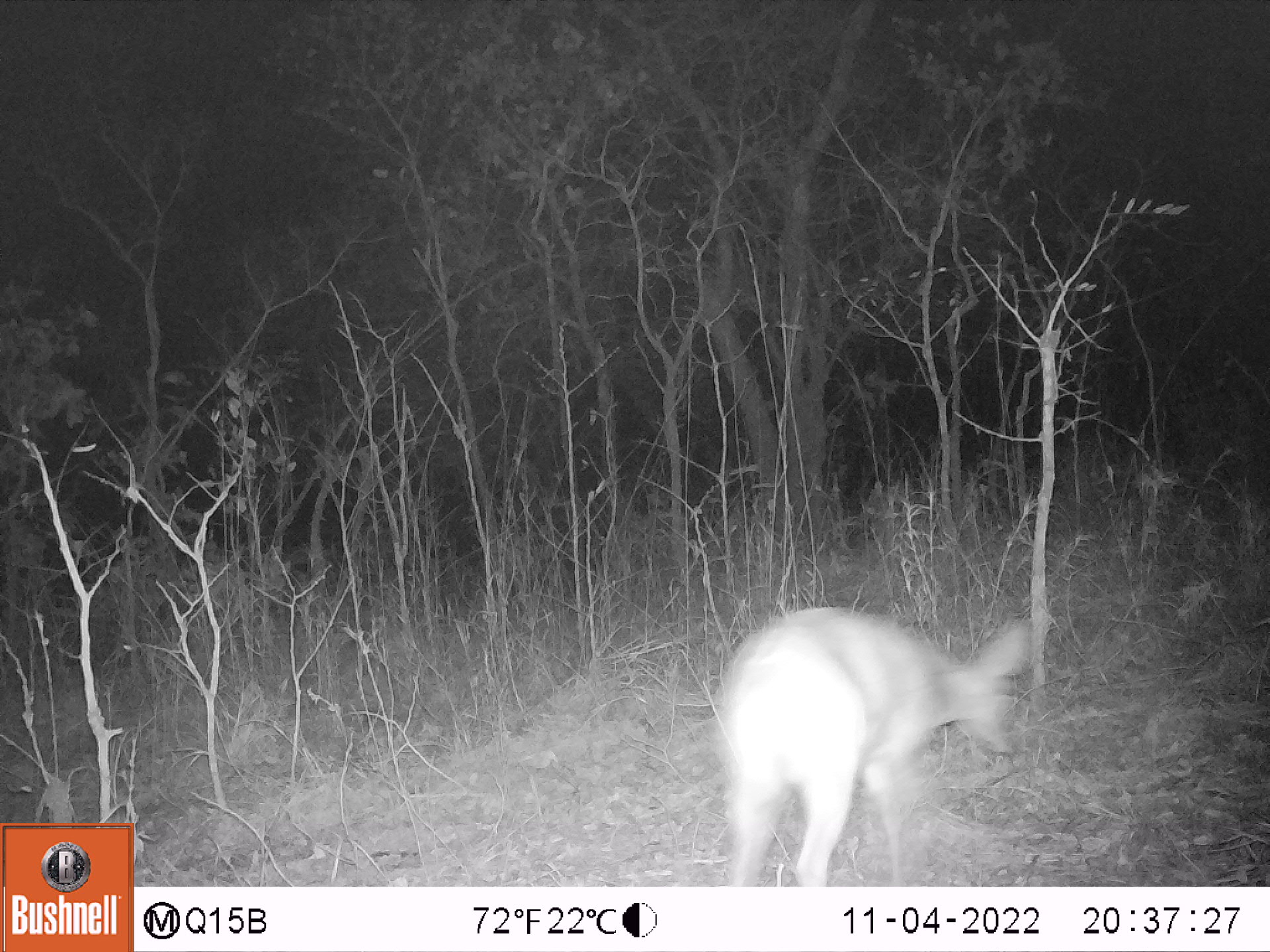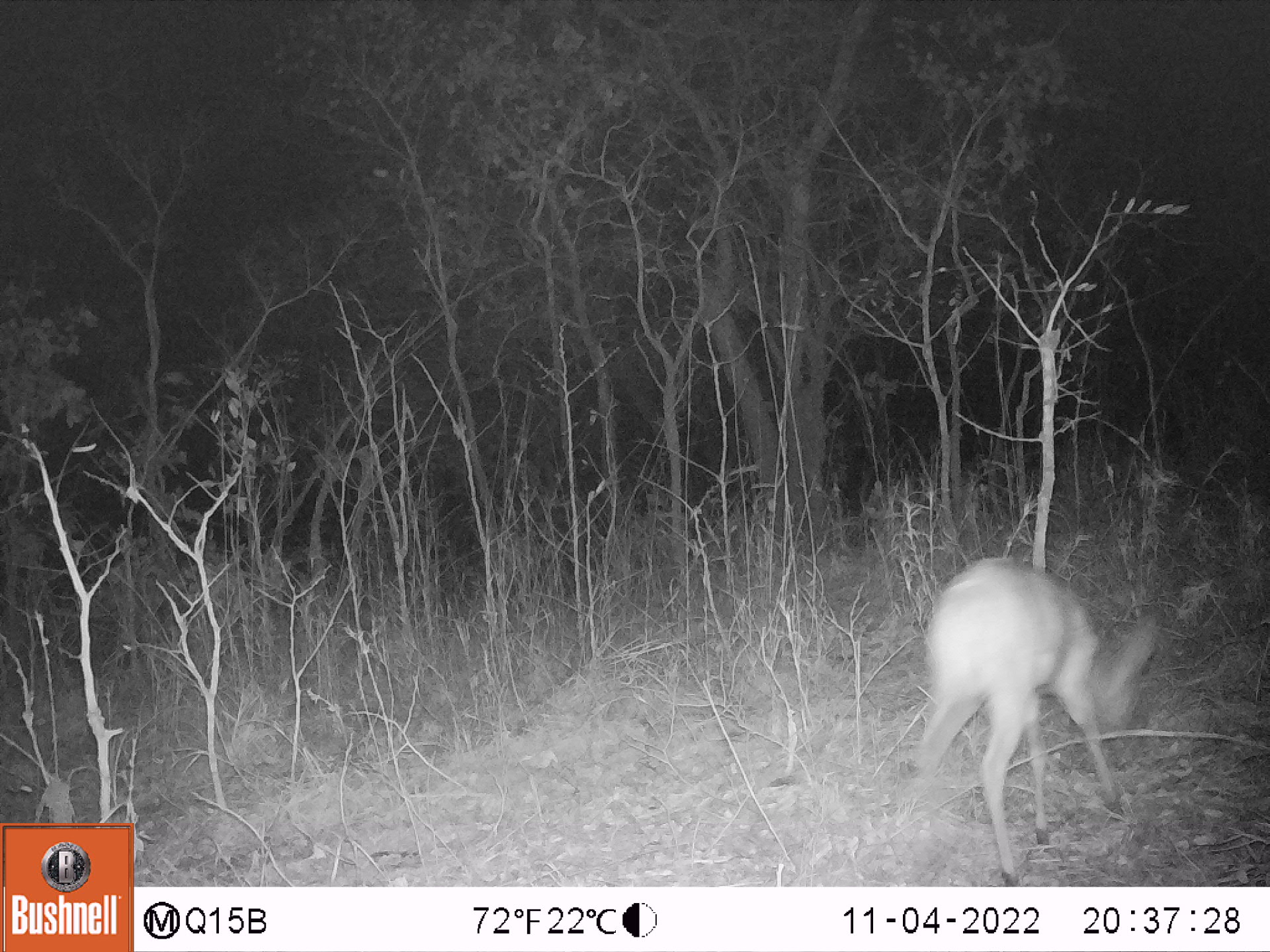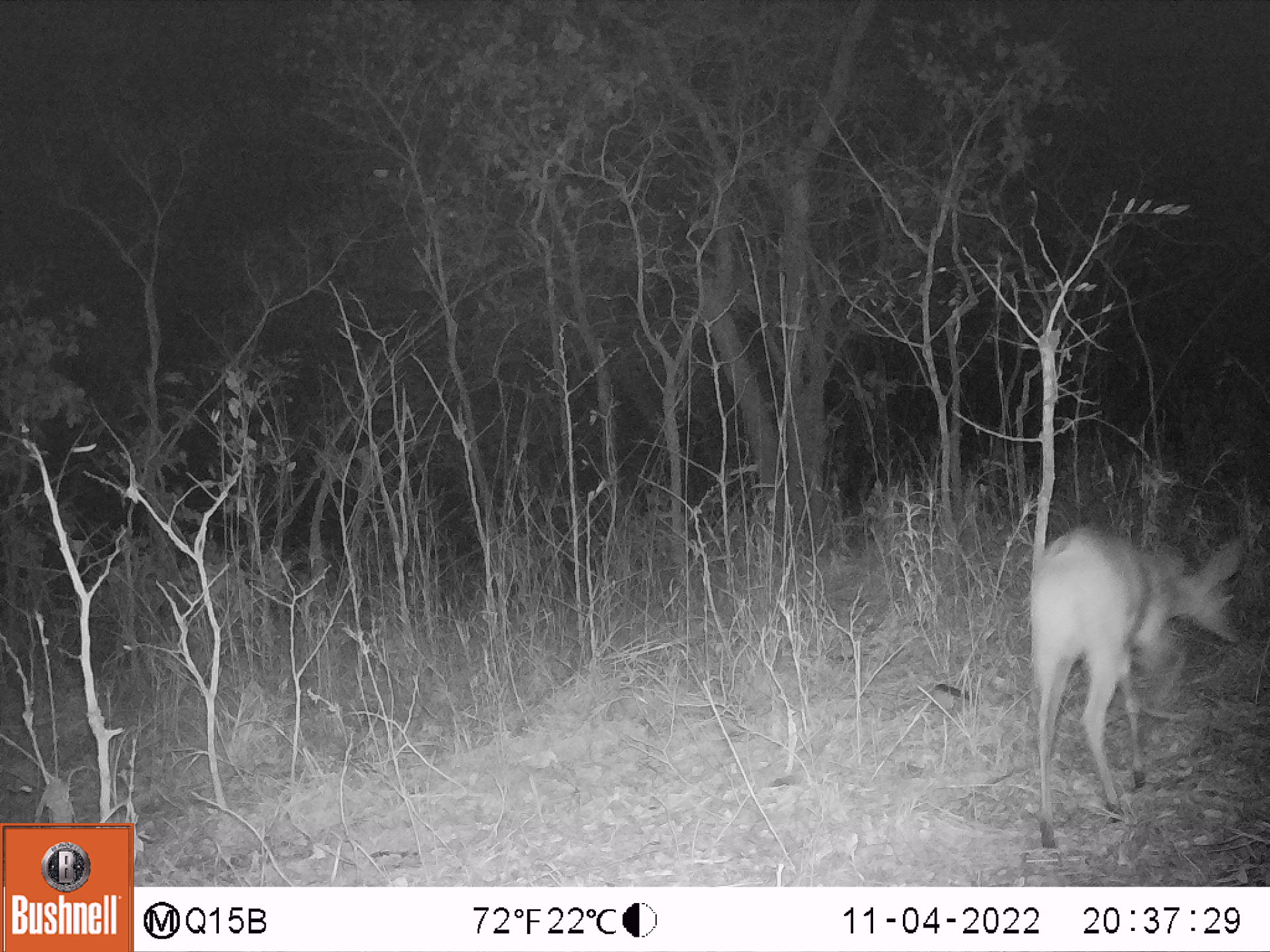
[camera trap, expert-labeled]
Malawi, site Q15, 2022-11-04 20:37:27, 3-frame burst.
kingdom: Animalia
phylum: Chordata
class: Mammalia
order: Artiodactyla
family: Bovidae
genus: Tragelaphus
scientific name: Tragelaphus sylvaticus sylvaticus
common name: cape bushbuck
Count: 1.